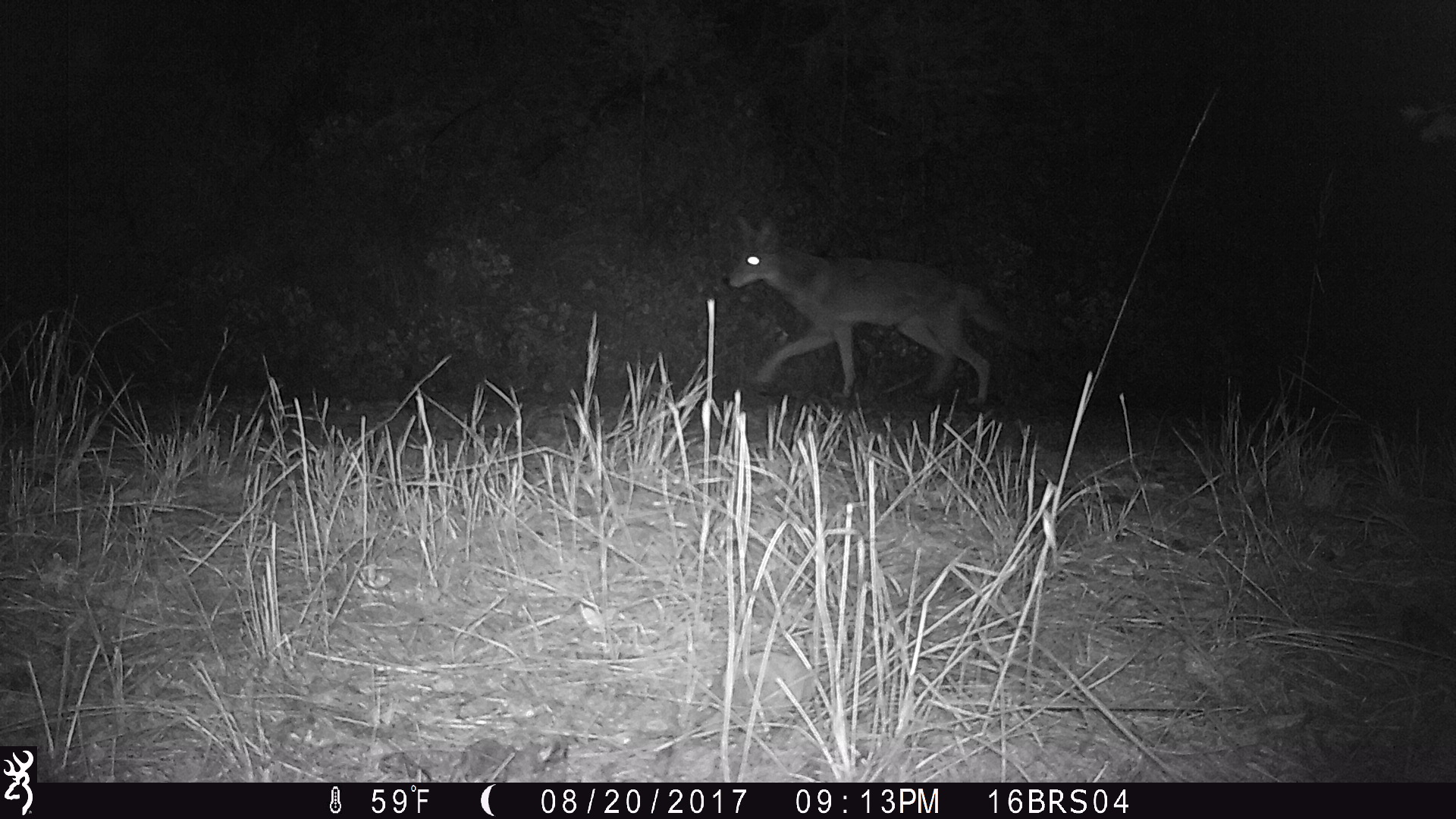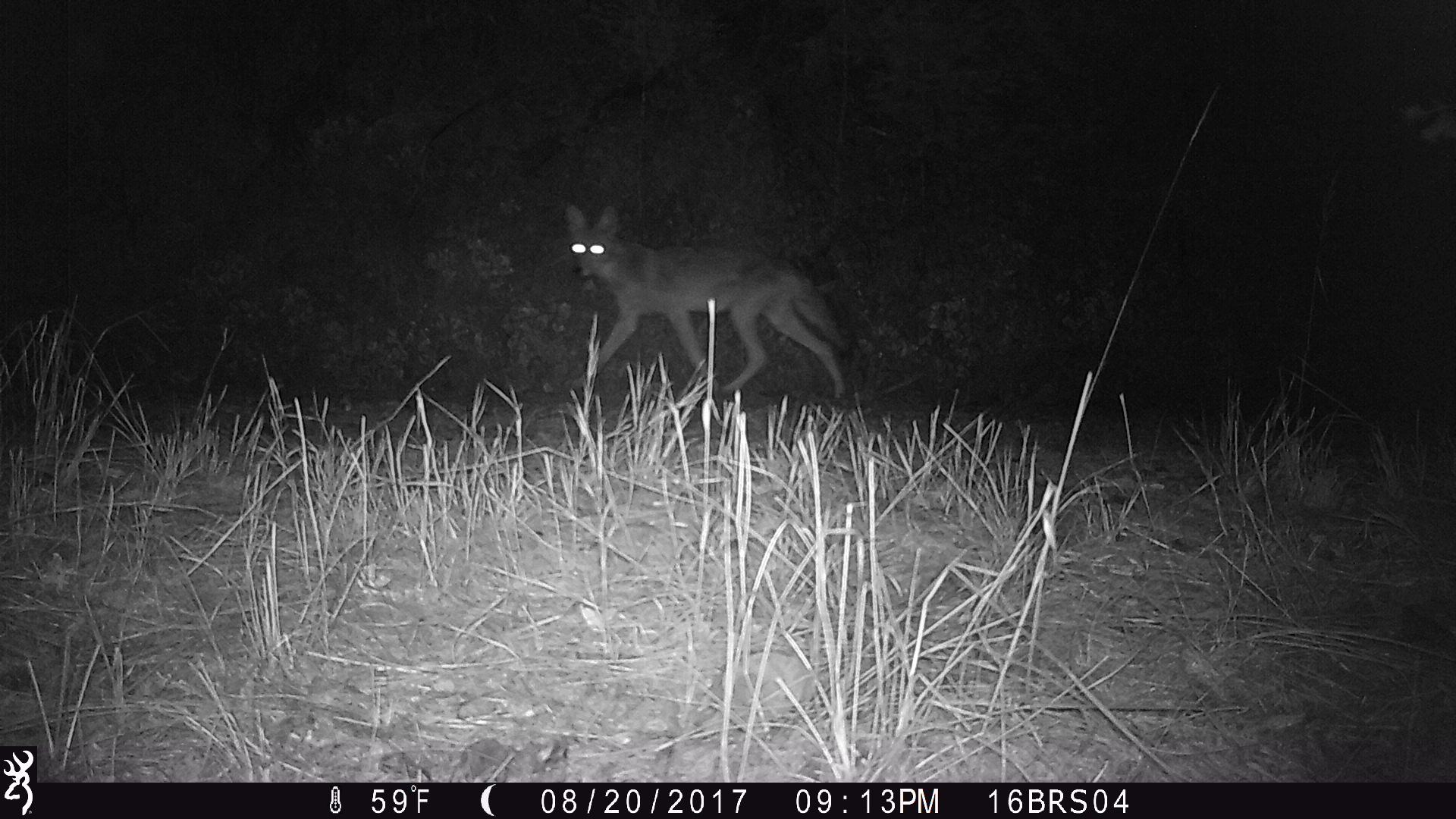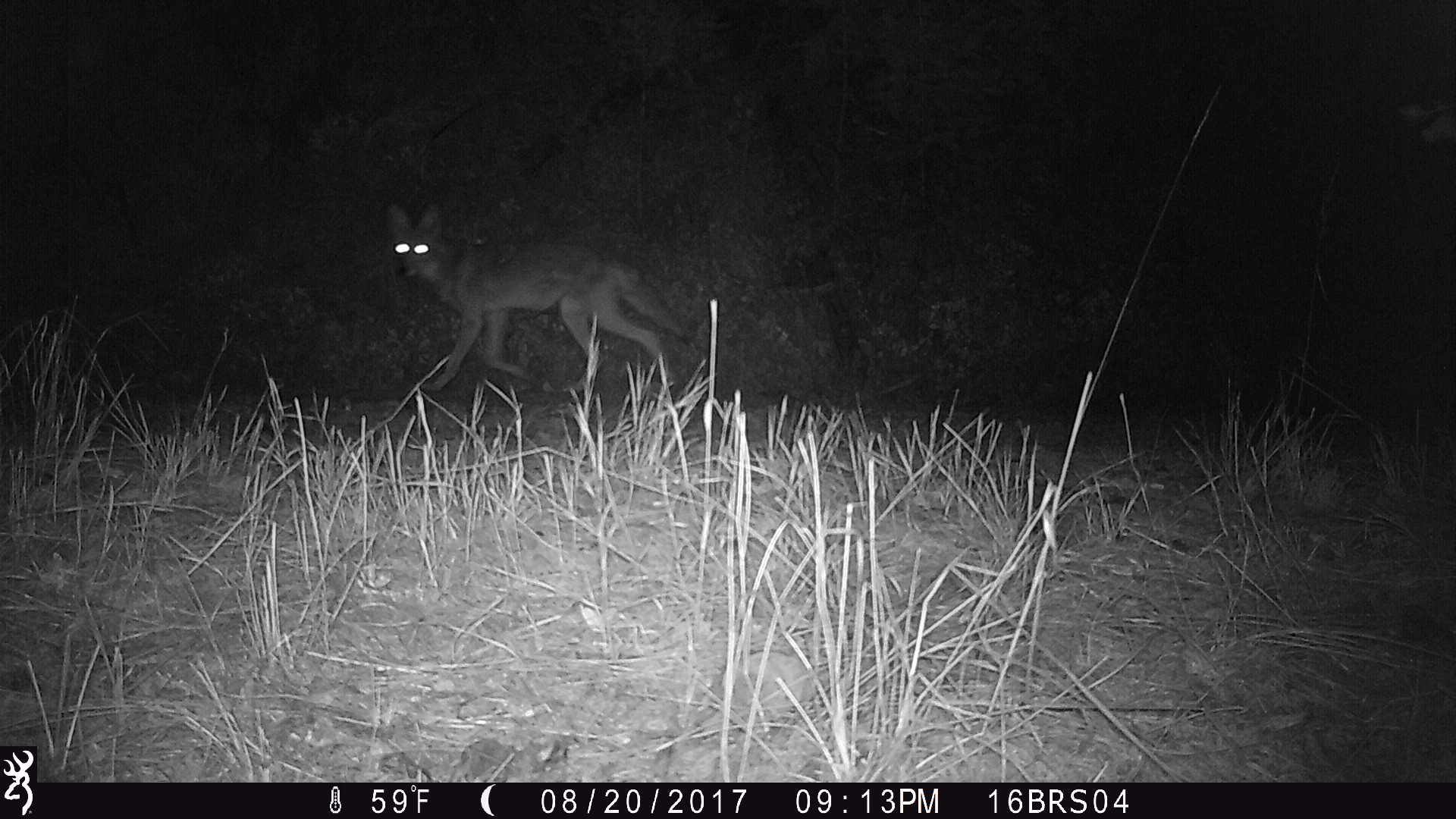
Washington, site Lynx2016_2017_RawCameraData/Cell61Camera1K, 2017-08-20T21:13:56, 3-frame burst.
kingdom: Animalia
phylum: Chordata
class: Mammalia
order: Carnivora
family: Canidae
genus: Canis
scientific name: Canis latrans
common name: coyote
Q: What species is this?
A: Canis latrans (coyote).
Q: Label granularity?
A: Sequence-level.